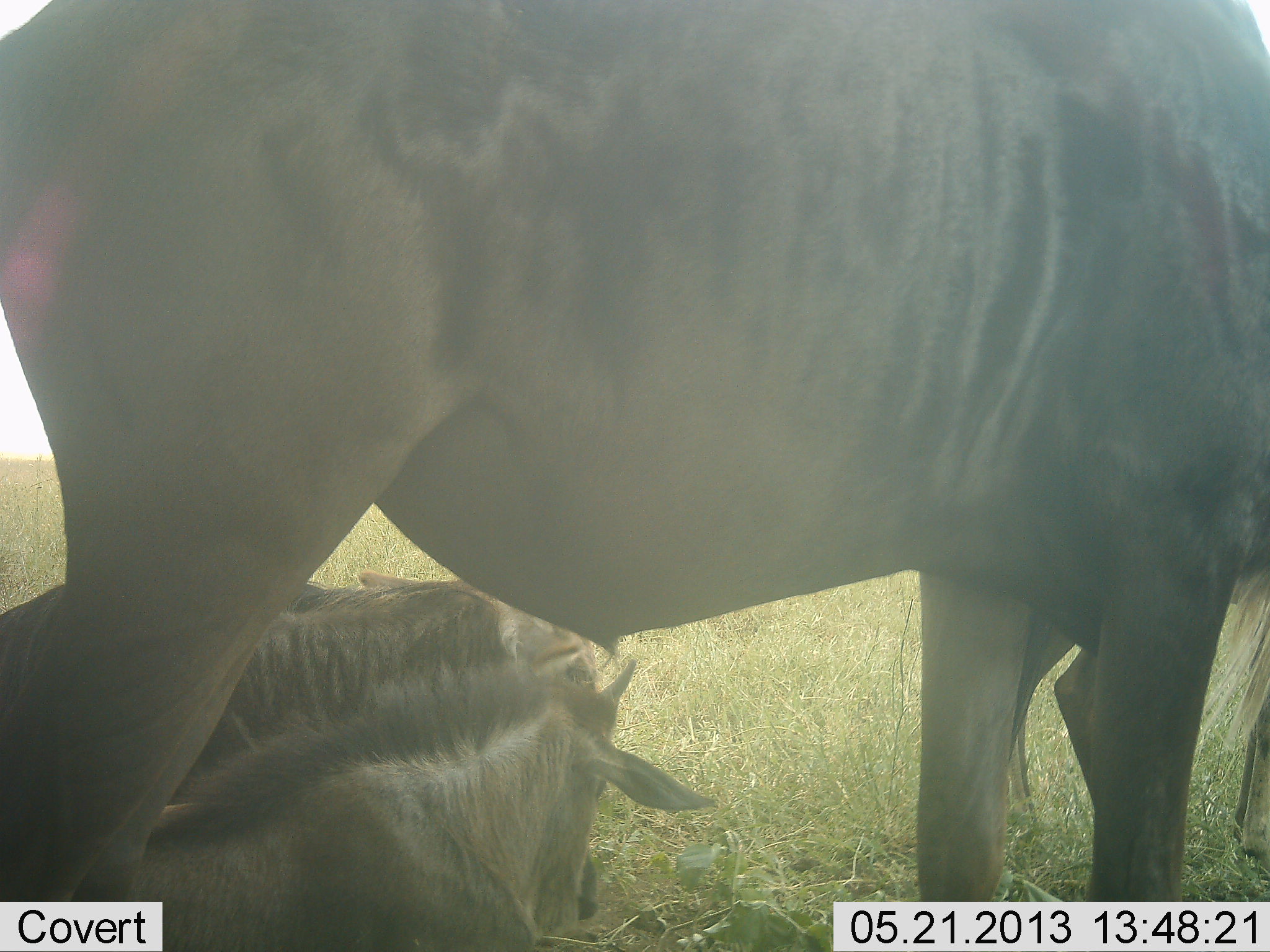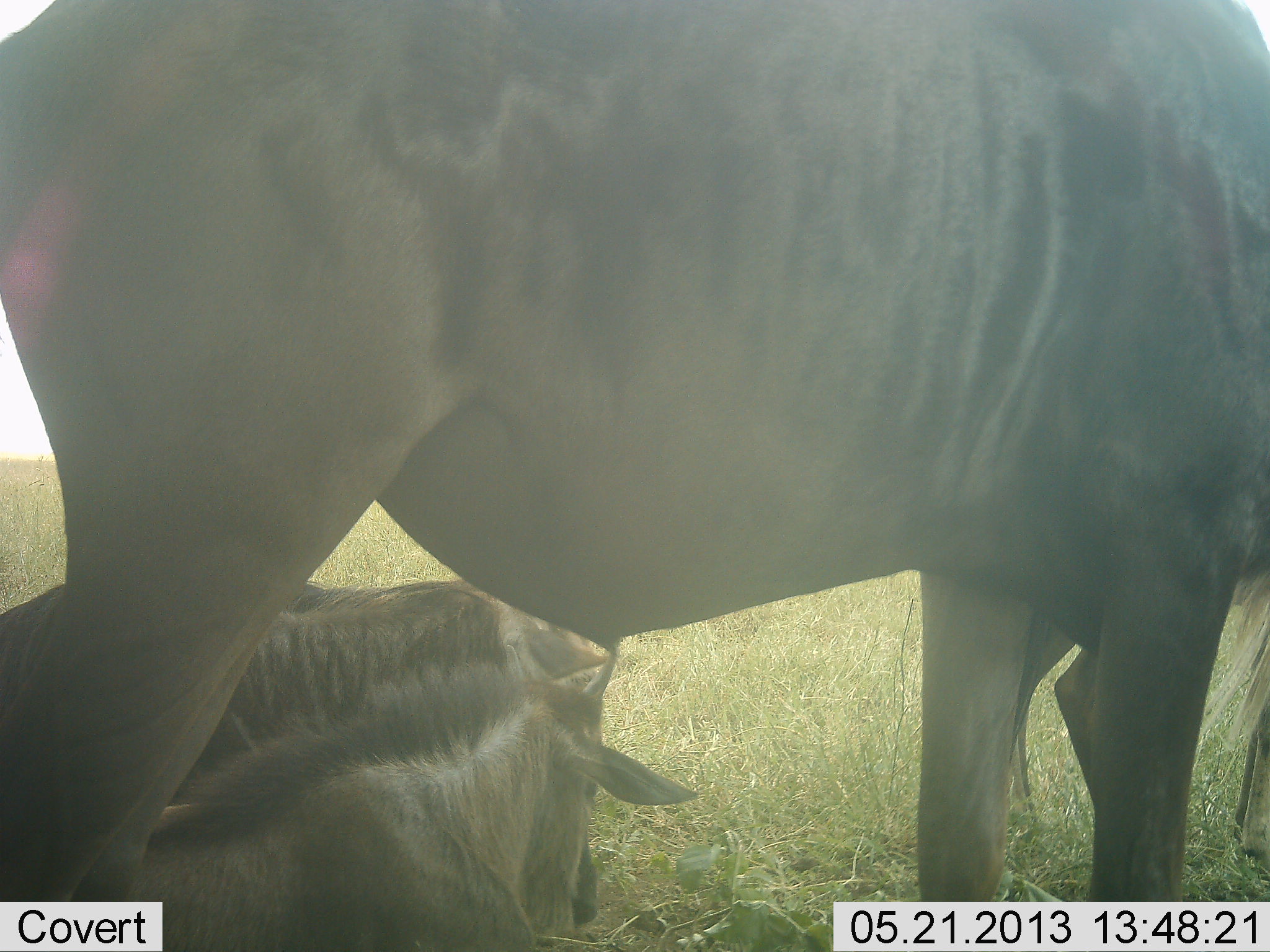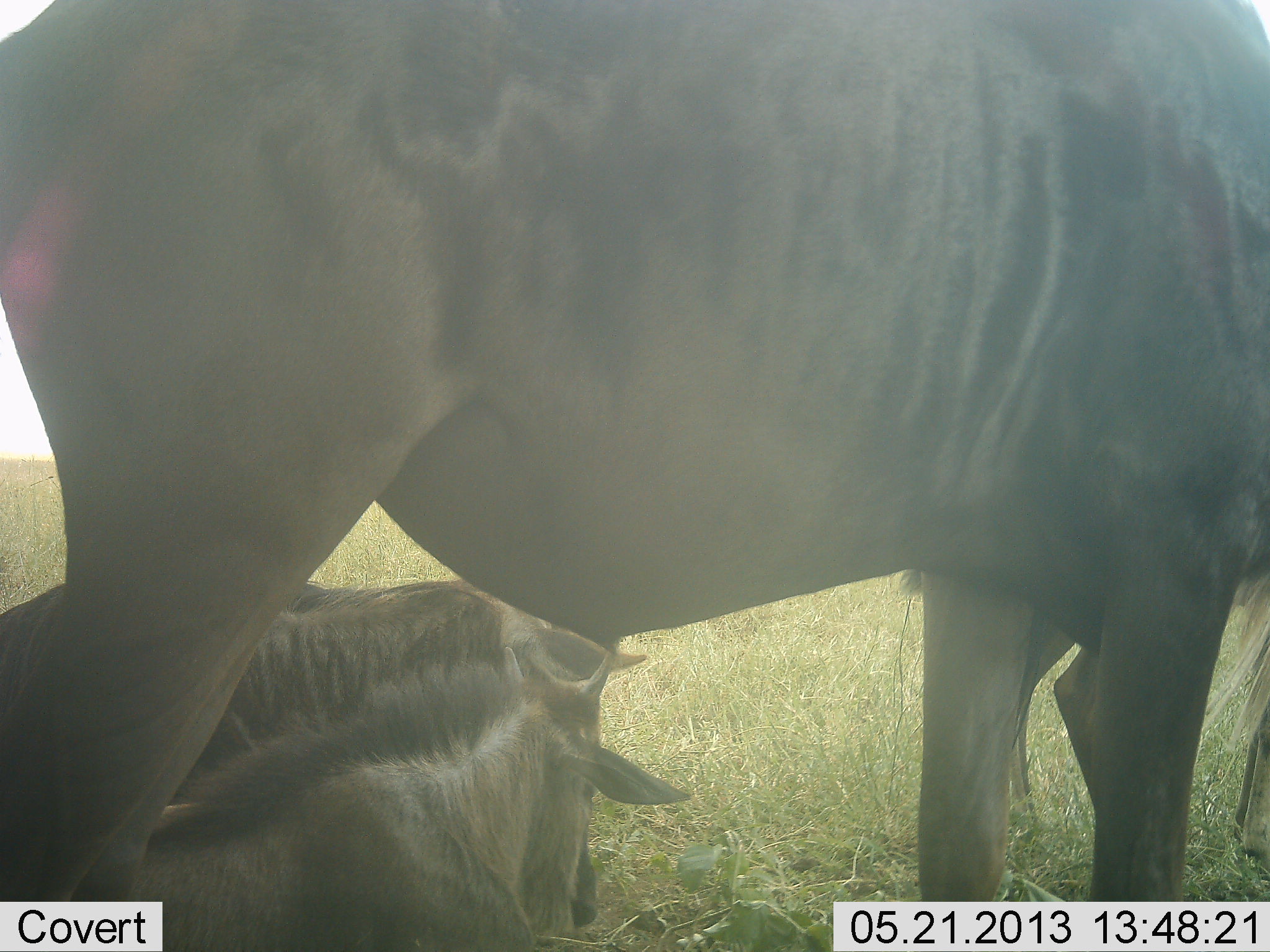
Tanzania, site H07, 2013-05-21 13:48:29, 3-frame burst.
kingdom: Animalia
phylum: Chordata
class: Mammalia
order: Artiodactyla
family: Bovidae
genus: Connochaetes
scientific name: Connochaetes taurinus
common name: blue wildebeest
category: wildebeest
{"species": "wildebeest (blue wildebeest) (Connochaetes taurinus)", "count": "3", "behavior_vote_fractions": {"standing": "80%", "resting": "100%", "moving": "0%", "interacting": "0%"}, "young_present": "50%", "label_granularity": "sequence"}